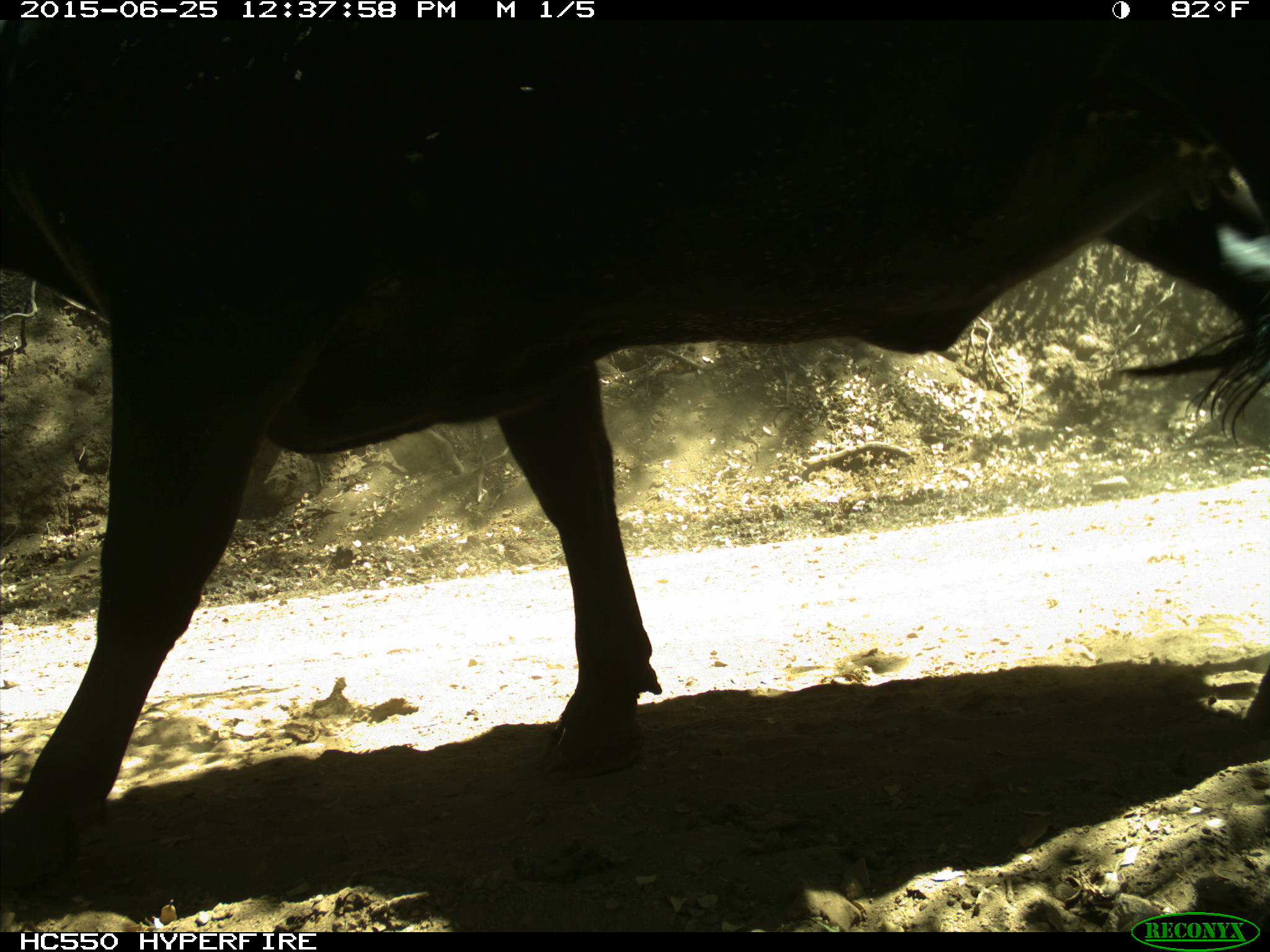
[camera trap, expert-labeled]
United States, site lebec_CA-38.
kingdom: Animalia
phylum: Chordata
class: Mammalia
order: Artiodactyla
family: Bovidae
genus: Bos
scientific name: Bos taurus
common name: domestic cow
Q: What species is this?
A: Bos taurus (domestic cow).